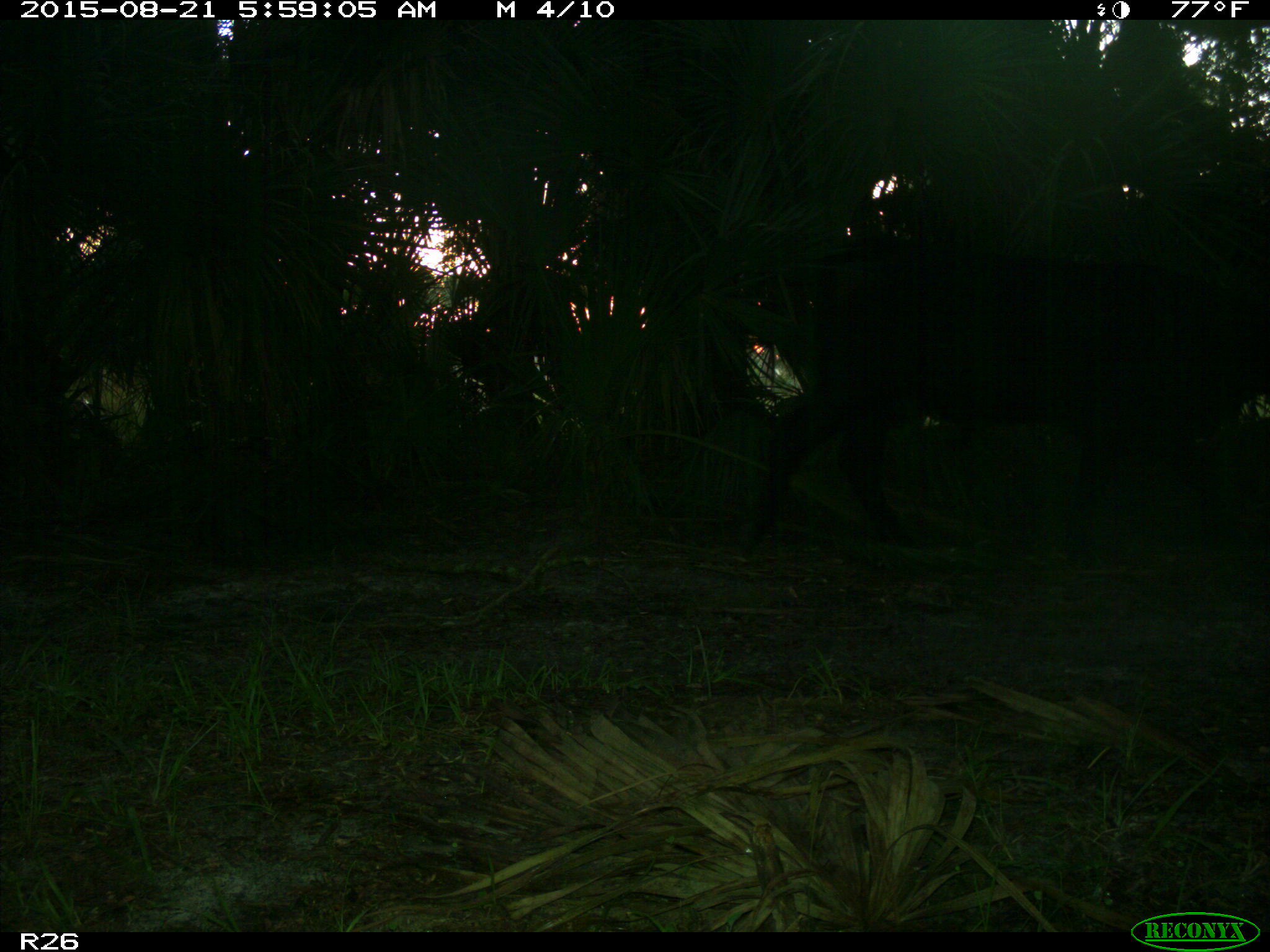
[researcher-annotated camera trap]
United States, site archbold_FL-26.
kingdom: Animalia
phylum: Chordata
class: Mammalia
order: Artiodactyla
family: Bovidae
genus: Bos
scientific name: Bos taurus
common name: domestic cow